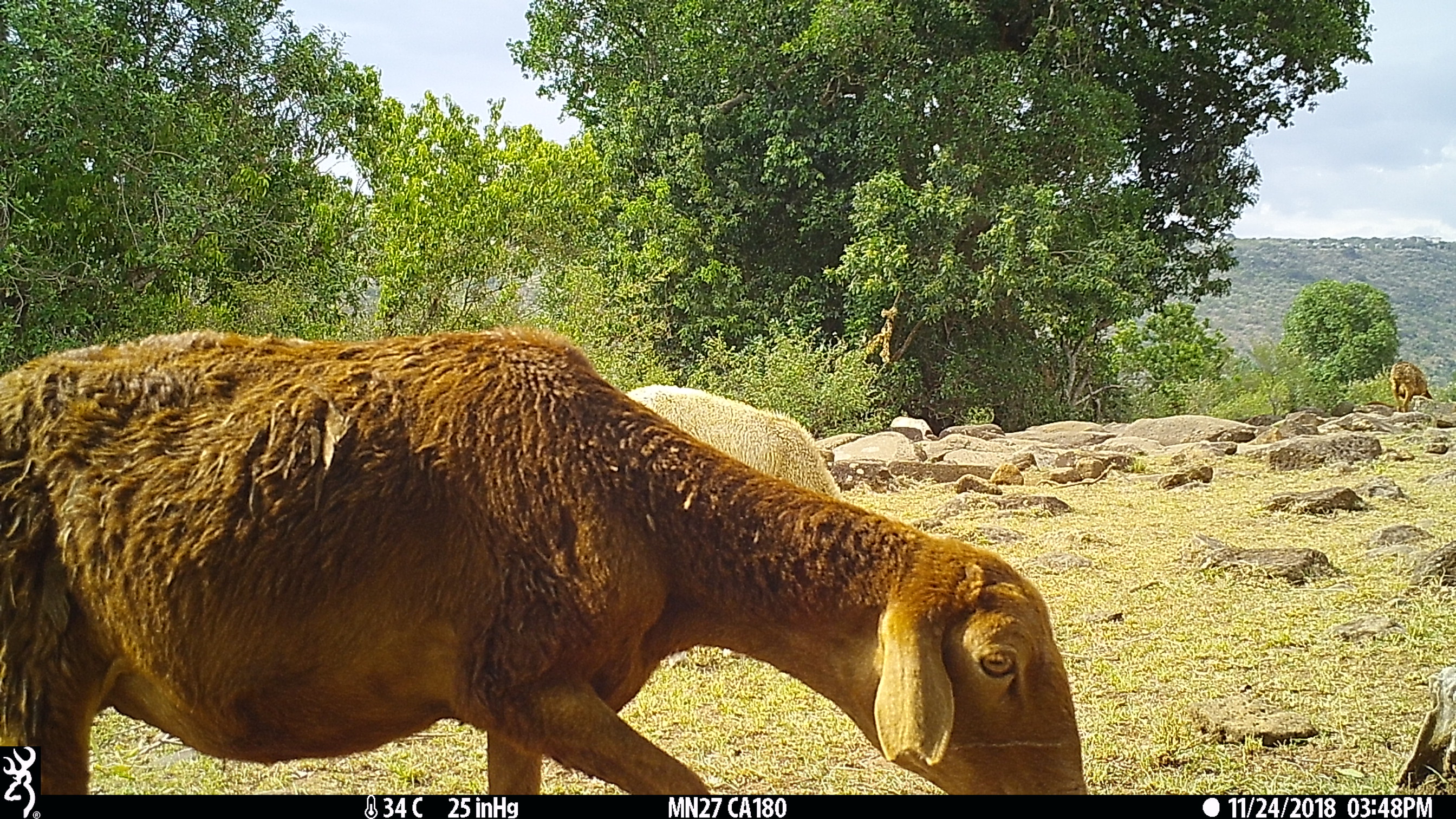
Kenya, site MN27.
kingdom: Animalia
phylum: Chordata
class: Mammalia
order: Artiodactyla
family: Bovidae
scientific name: Bovidae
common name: sheep or goat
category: shoat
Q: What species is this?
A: Shoat (sheep or goat) (Bovidae).